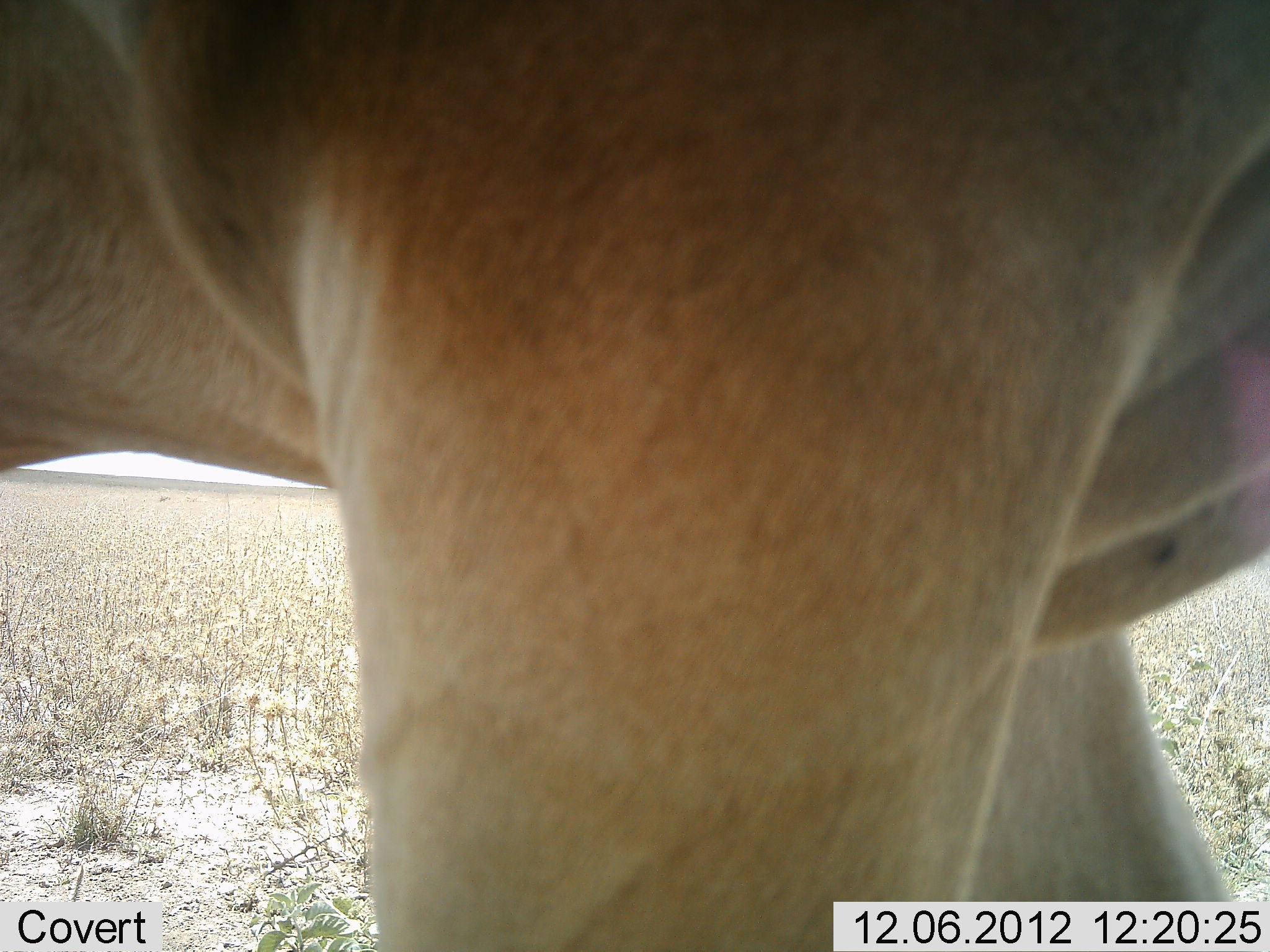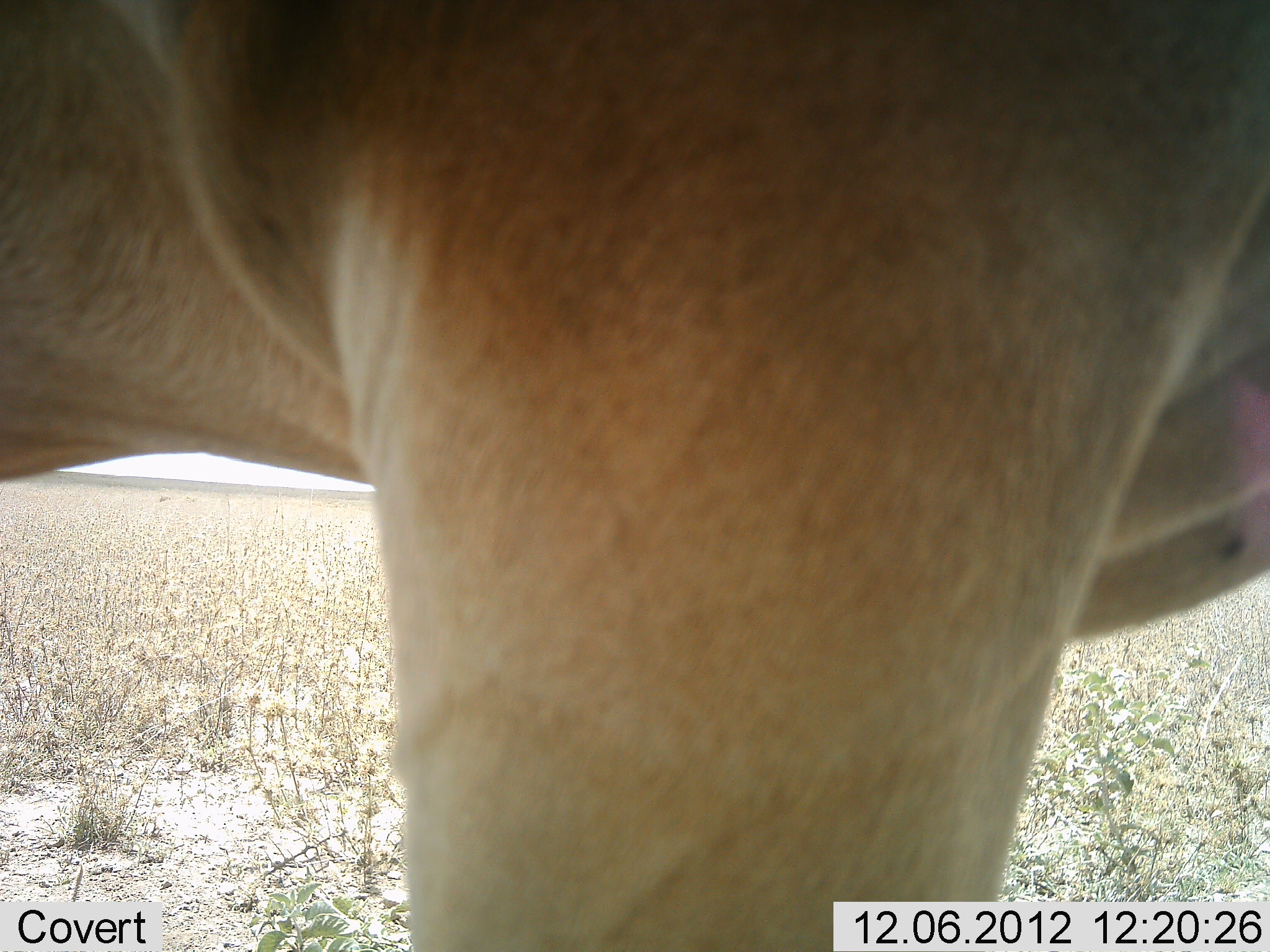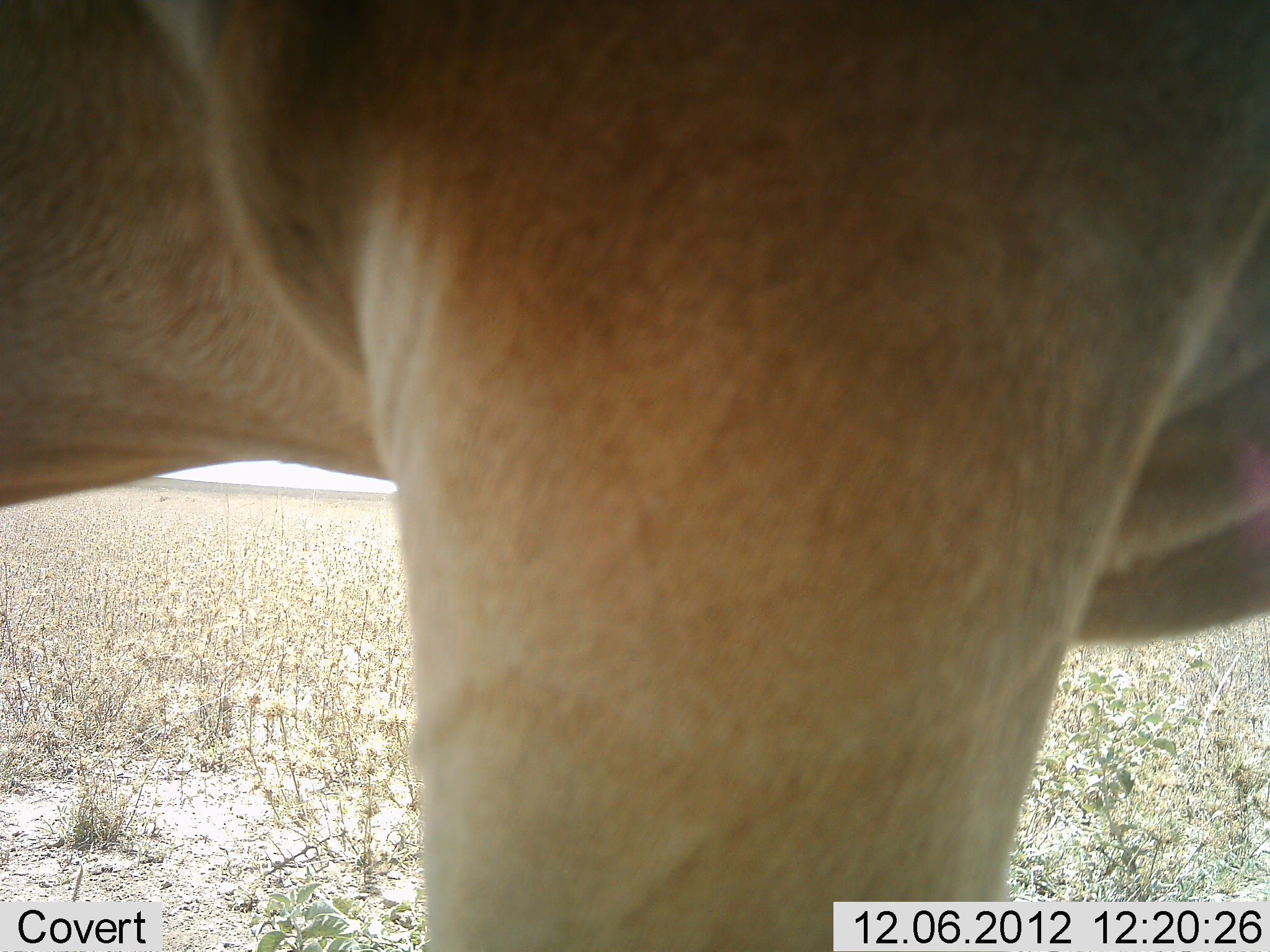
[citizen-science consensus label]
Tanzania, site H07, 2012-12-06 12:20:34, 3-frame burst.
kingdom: Animalia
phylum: Chordata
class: Mammalia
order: Artiodactyla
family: Bovidae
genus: Alcelaphus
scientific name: Alcelaphus buselaphus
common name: hartebeest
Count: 1.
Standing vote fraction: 100%.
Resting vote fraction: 0%.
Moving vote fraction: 0%.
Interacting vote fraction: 0%.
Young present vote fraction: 0%.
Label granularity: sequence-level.